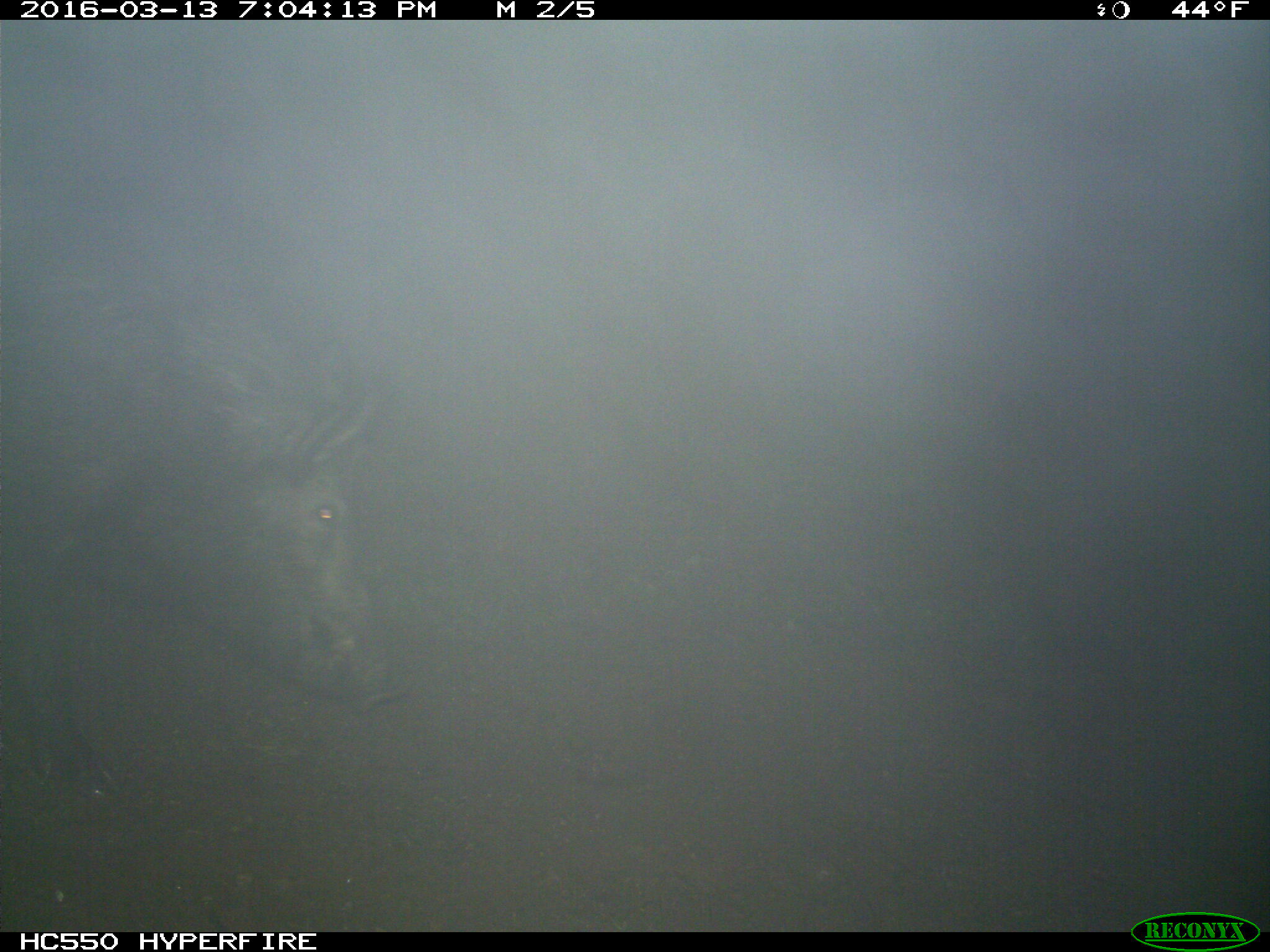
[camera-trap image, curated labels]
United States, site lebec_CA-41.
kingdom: Animalia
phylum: Chordata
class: Mammalia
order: Artiodactyla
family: Suidae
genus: Sus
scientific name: Sus scrofa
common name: wild boar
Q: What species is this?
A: Sus scrofa (wild boar).